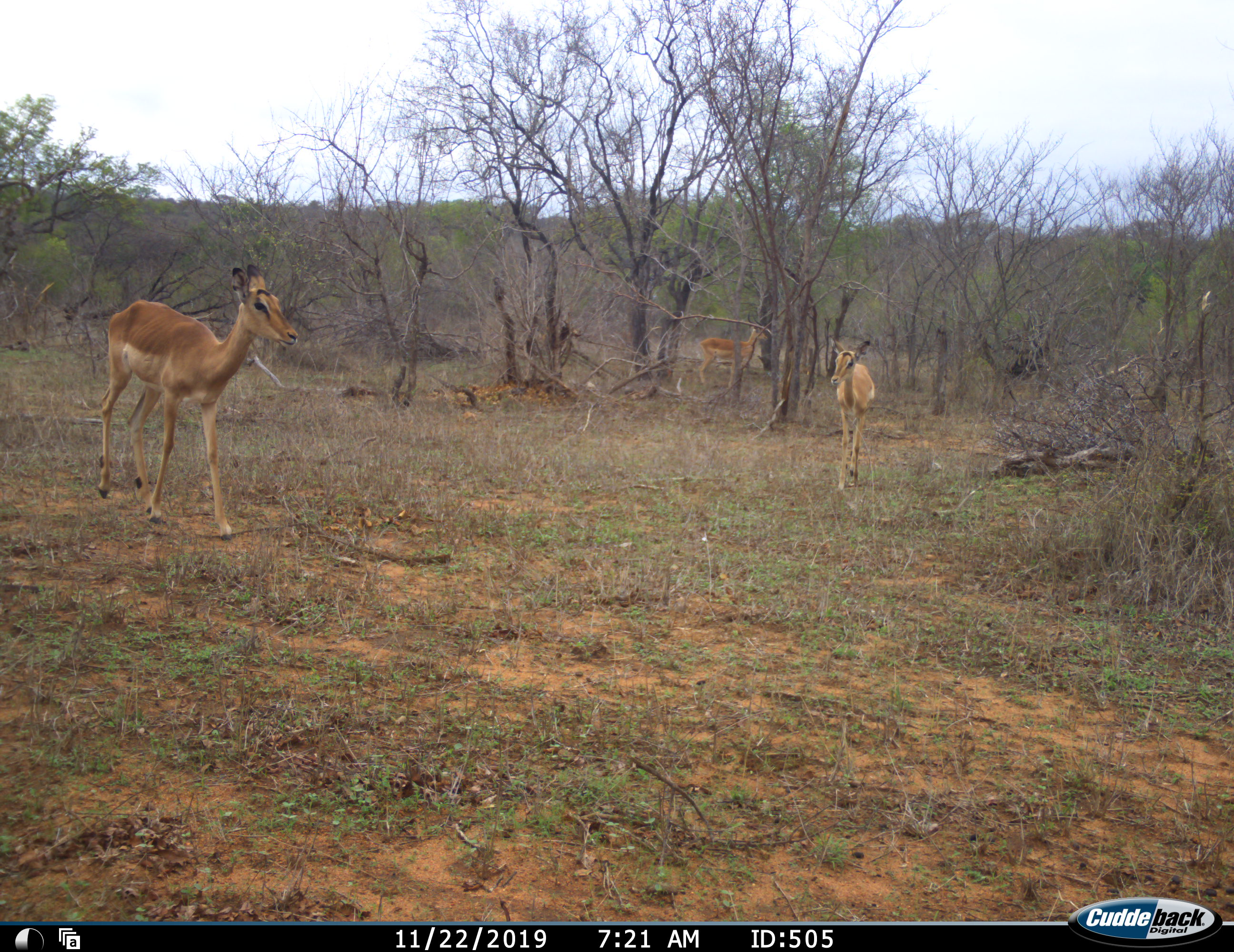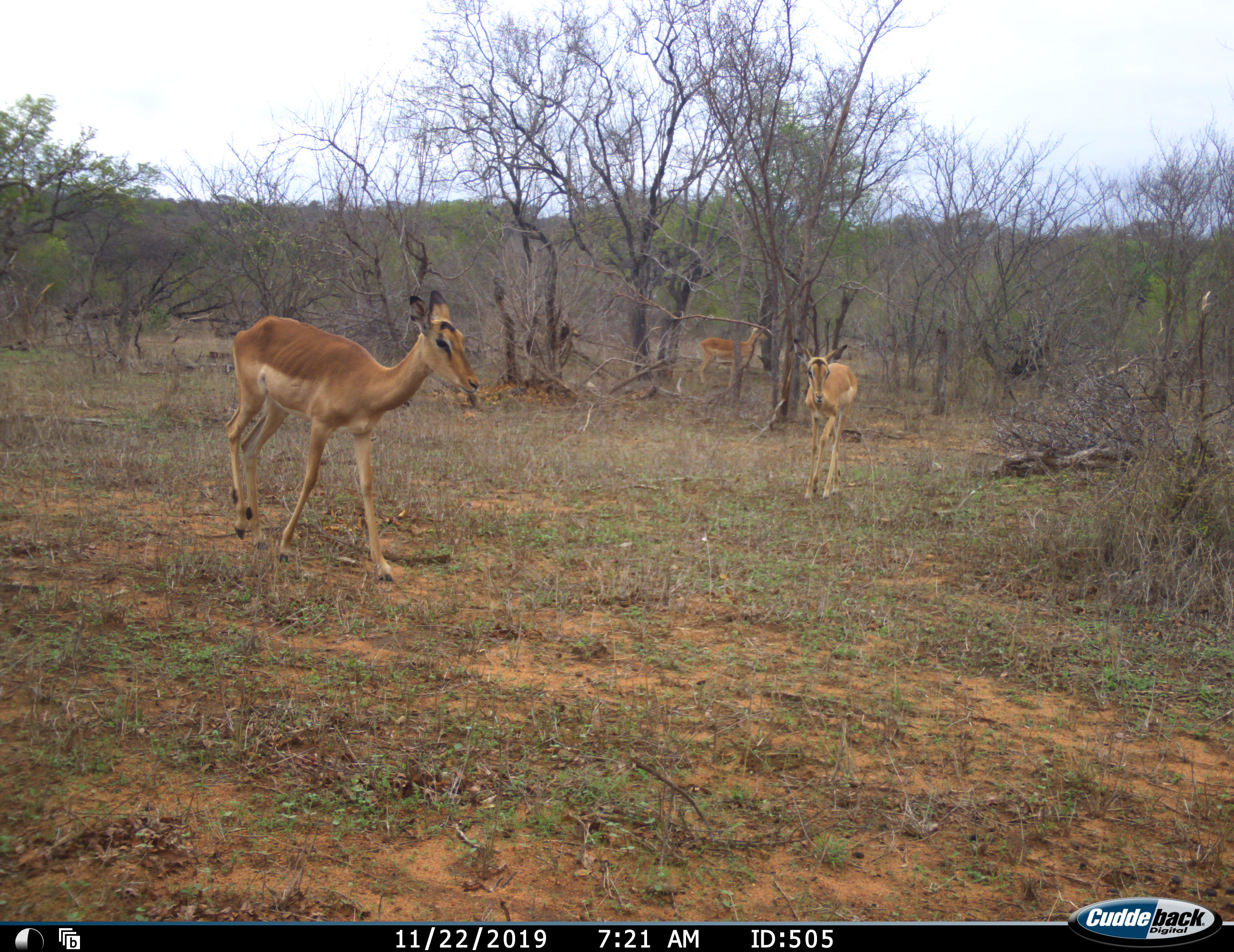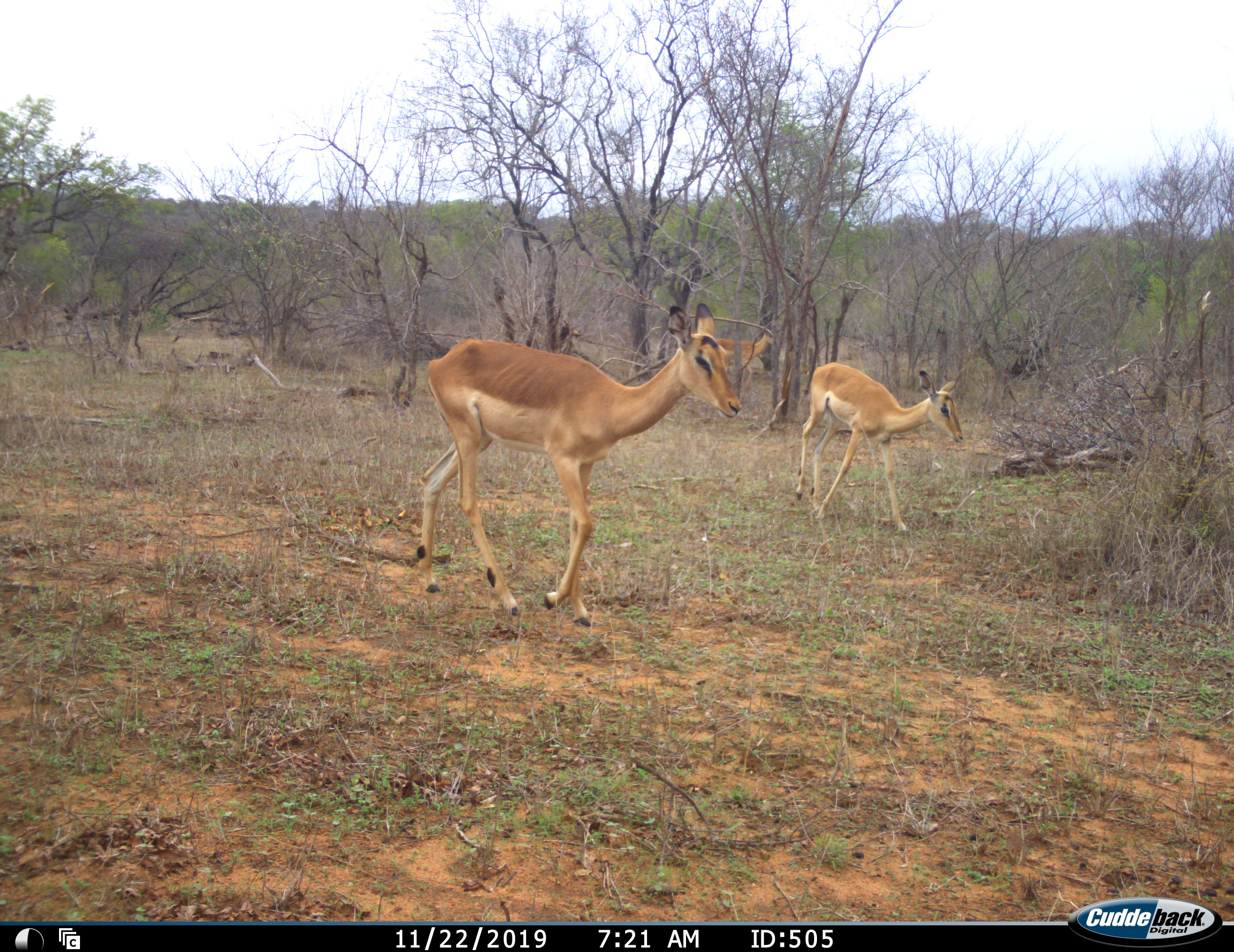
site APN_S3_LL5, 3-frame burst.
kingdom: Animalia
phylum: Chordata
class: Mammalia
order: Artiodactyla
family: Bovidae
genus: Aepyceros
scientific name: Aepyceros melampus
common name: impala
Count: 3.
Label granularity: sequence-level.